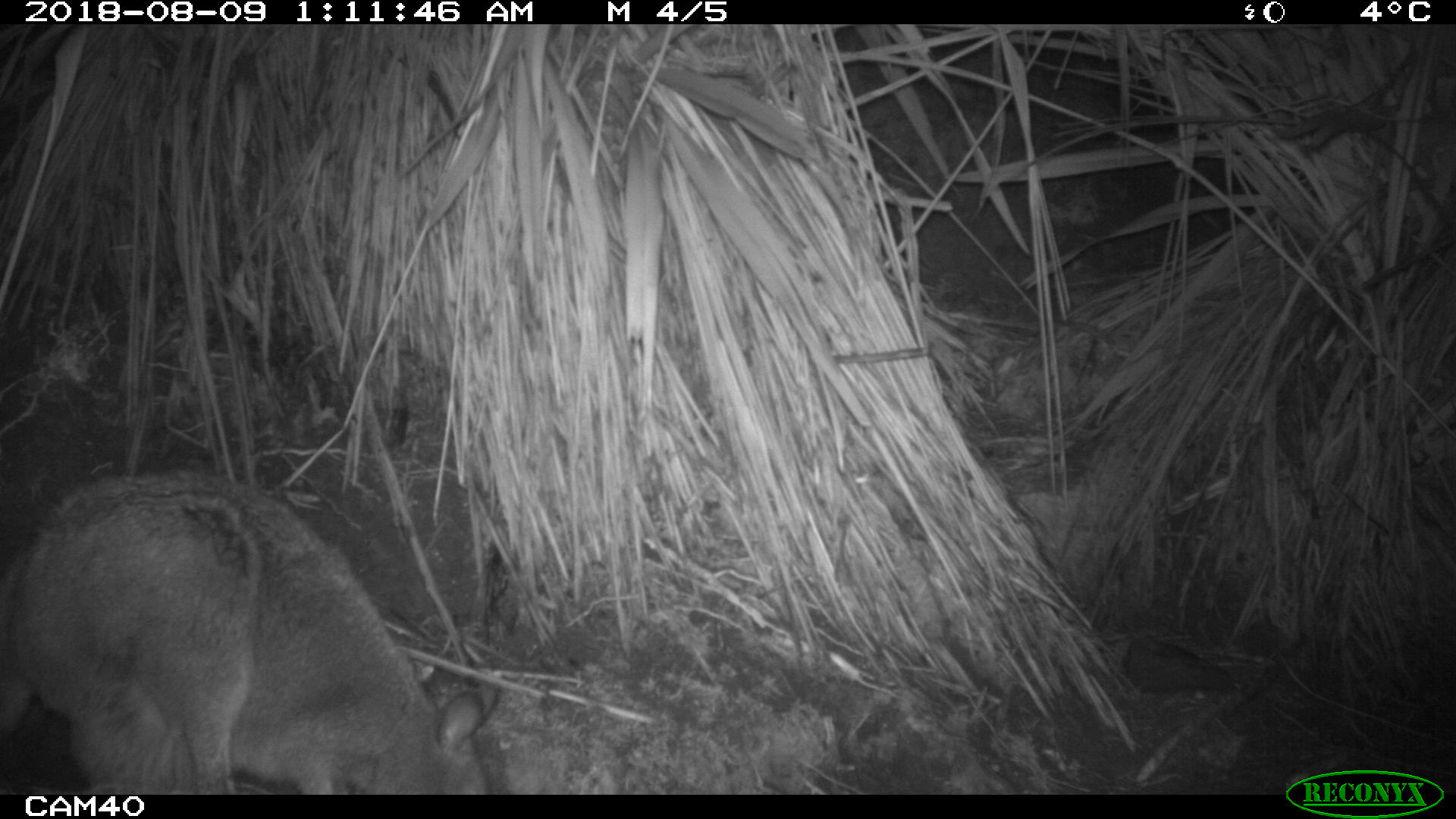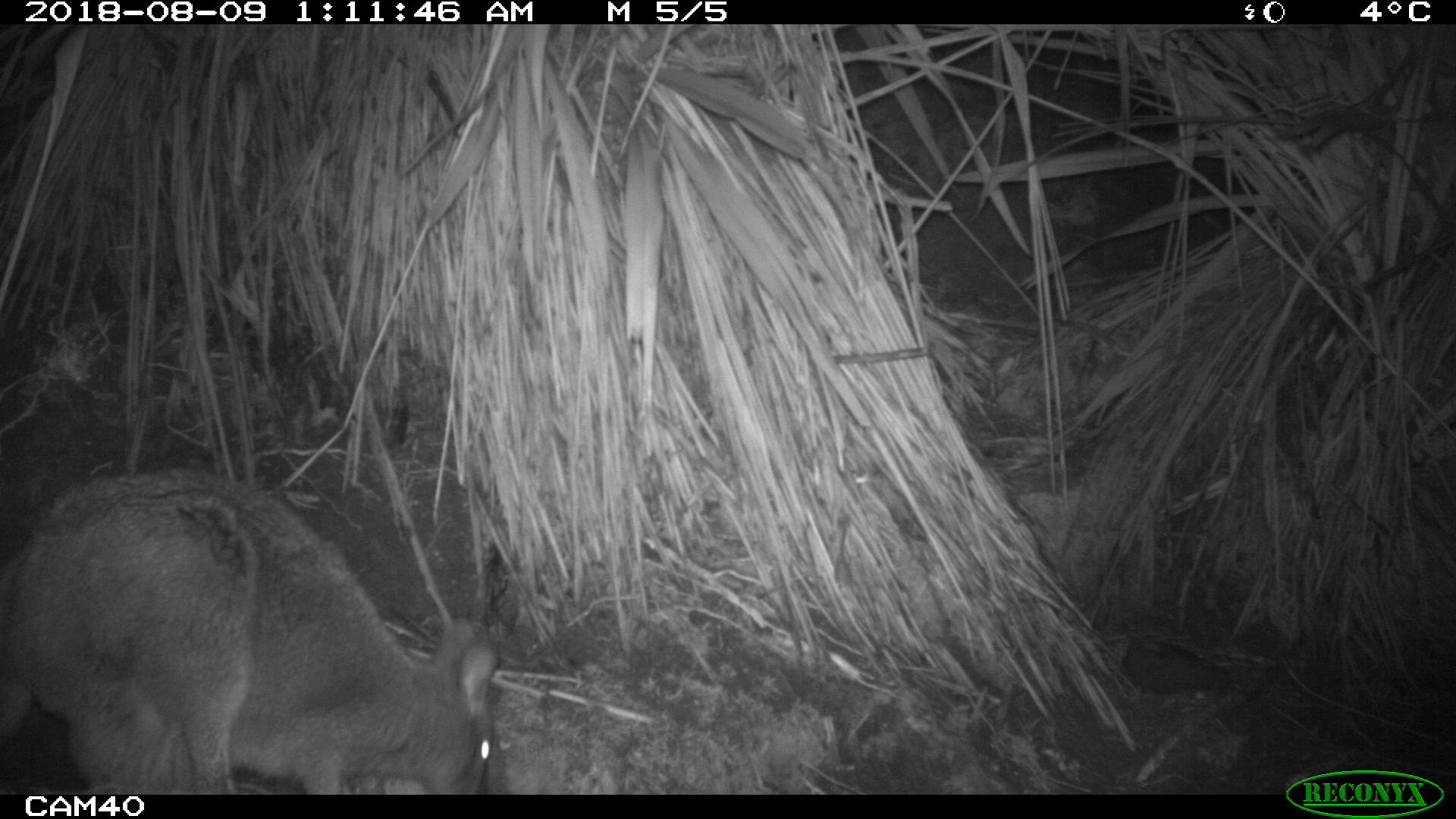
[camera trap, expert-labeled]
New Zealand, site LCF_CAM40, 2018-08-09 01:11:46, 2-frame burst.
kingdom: Animalia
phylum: Chordata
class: Mammalia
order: Diprotodontia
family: Macropodidae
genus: Notamacropus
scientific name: Notamacropus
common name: wallaby